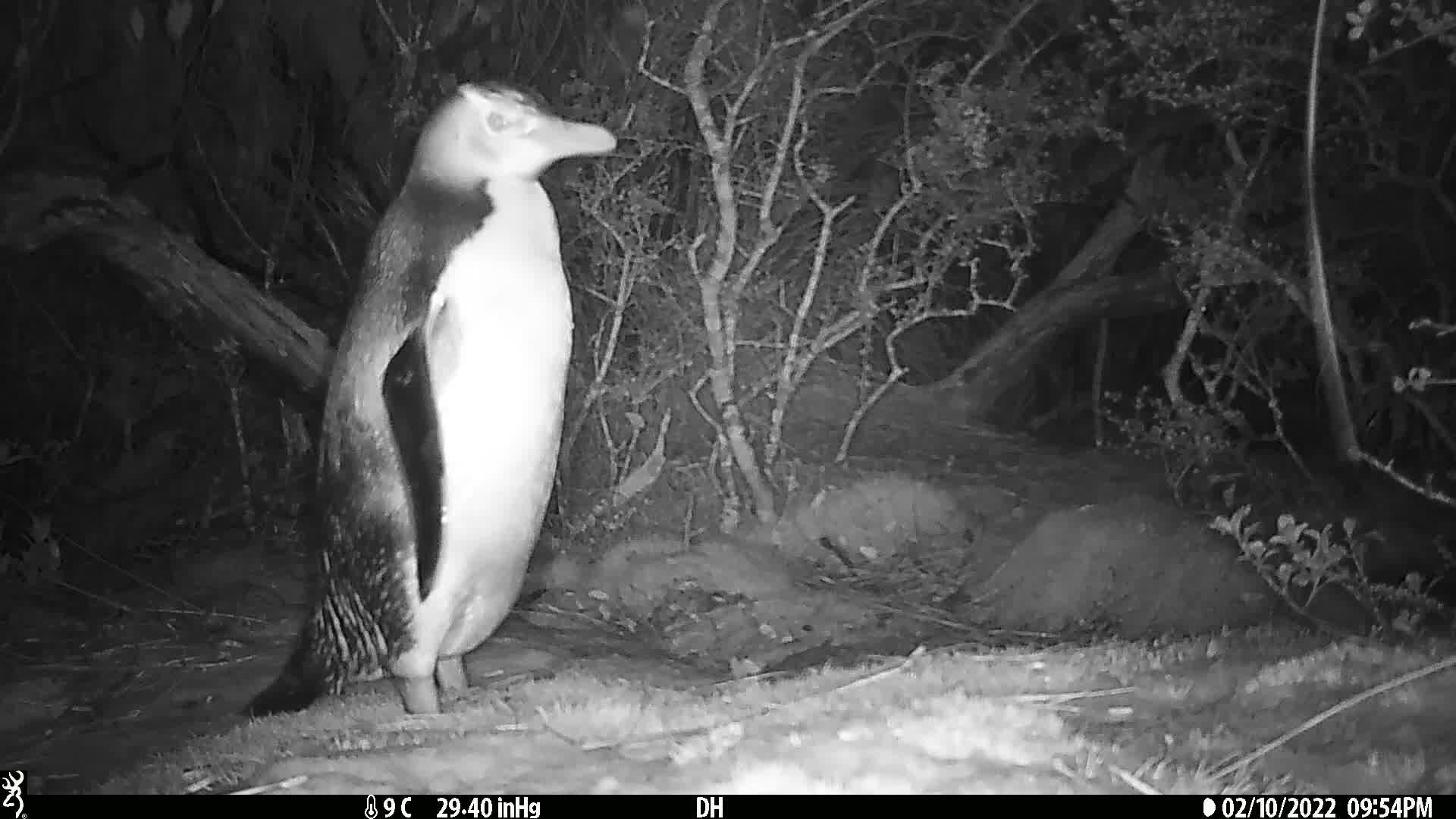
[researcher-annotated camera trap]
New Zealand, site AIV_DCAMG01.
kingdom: Animalia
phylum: Chordata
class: Aves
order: Sphenisciformes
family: Spheniscidae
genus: Megadyptes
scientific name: Megadyptes antipodes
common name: yellow-eyed penguin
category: yellow eyed penguin